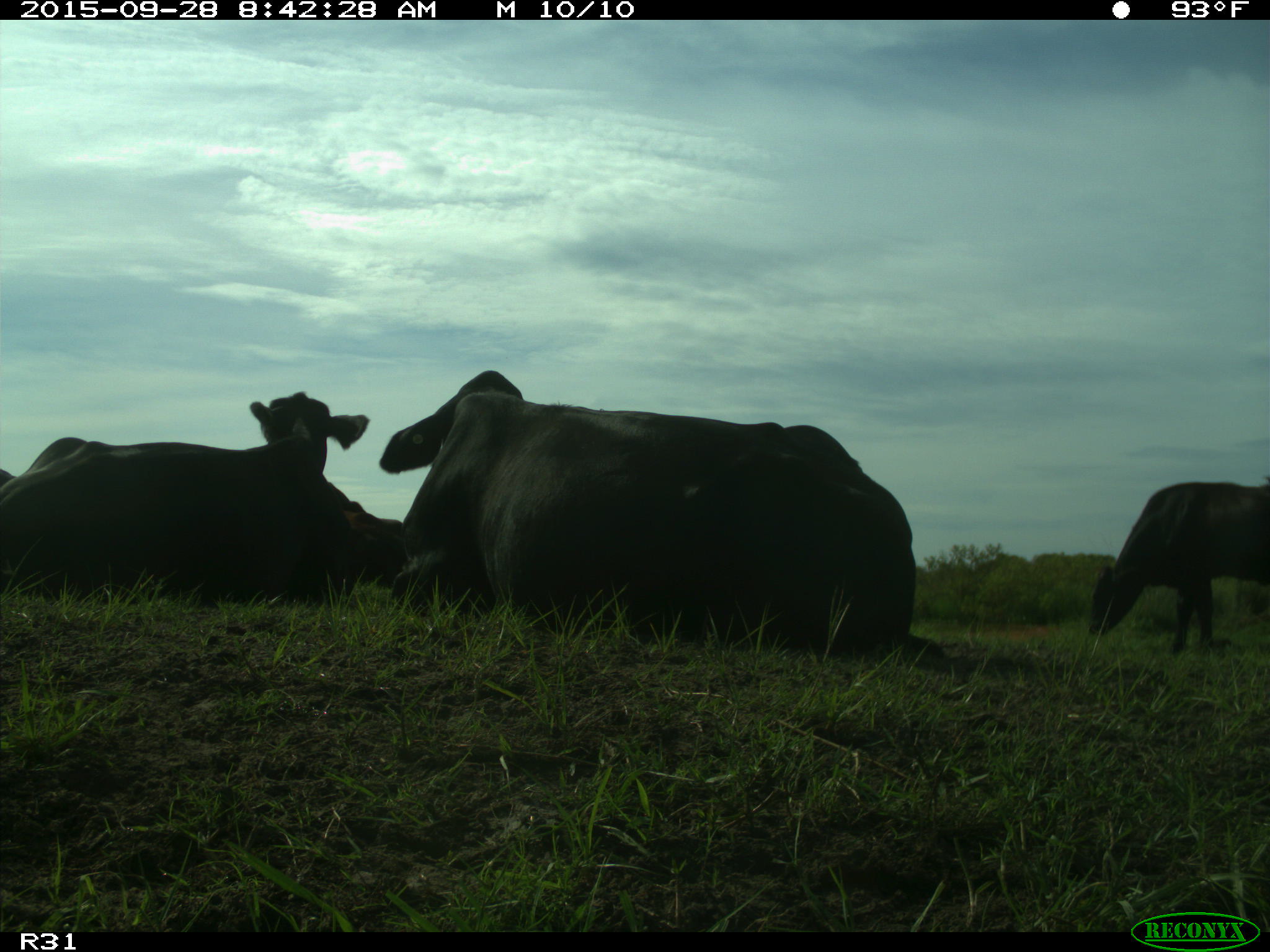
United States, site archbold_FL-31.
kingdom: Animalia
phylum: Chordata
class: Mammalia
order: Artiodactyla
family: Bovidae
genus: Bos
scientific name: Bos taurus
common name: domestic cow